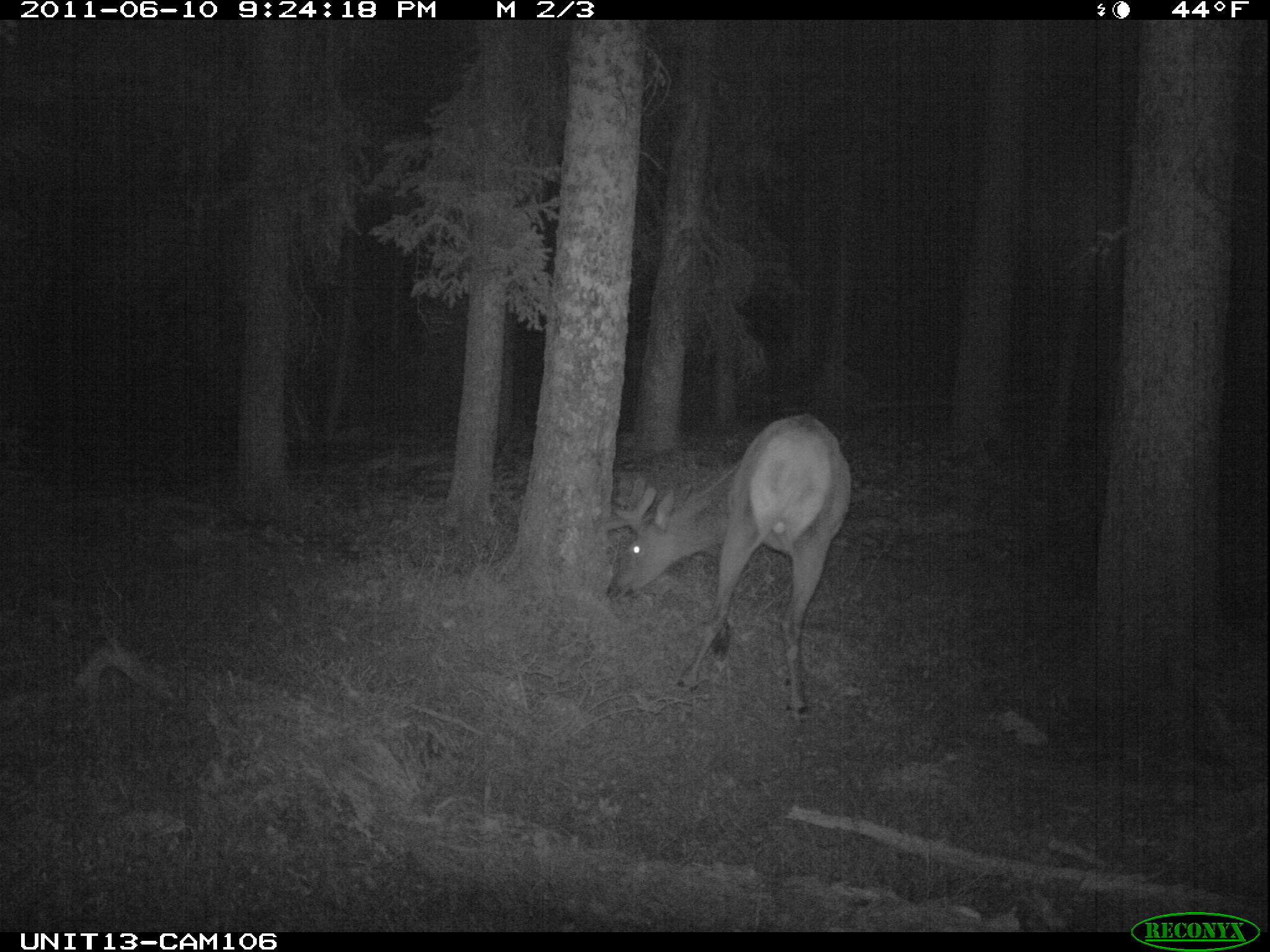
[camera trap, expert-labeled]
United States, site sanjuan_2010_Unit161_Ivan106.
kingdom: Animalia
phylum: Chordata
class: Mammalia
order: Artiodactyla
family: Cervidae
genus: Cervus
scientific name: Cervus elaphus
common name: red deer